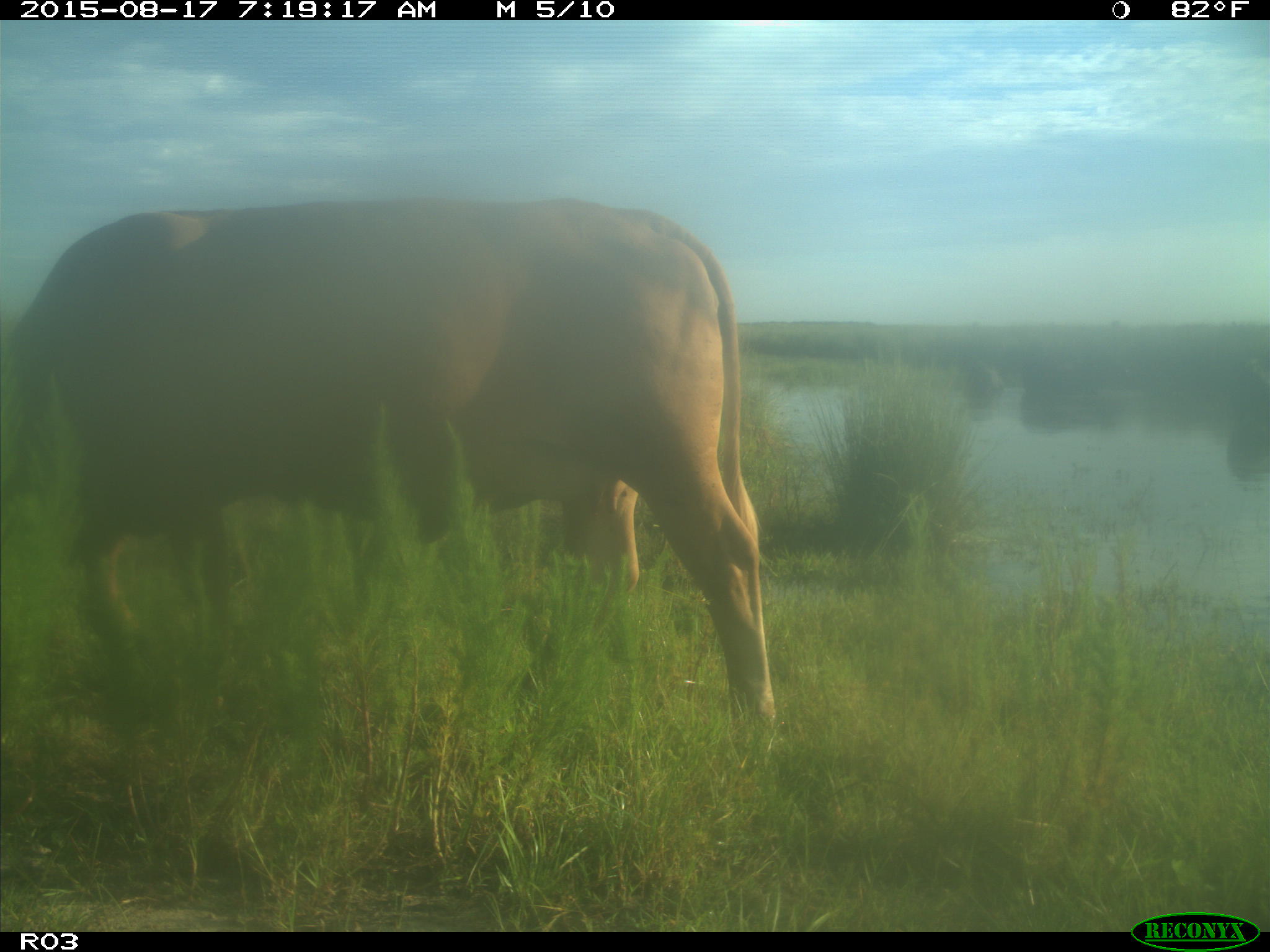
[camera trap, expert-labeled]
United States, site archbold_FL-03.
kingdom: Animalia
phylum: Chordata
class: Mammalia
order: Artiodactyla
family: Bovidae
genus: Bos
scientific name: Bos taurus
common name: domestic cow